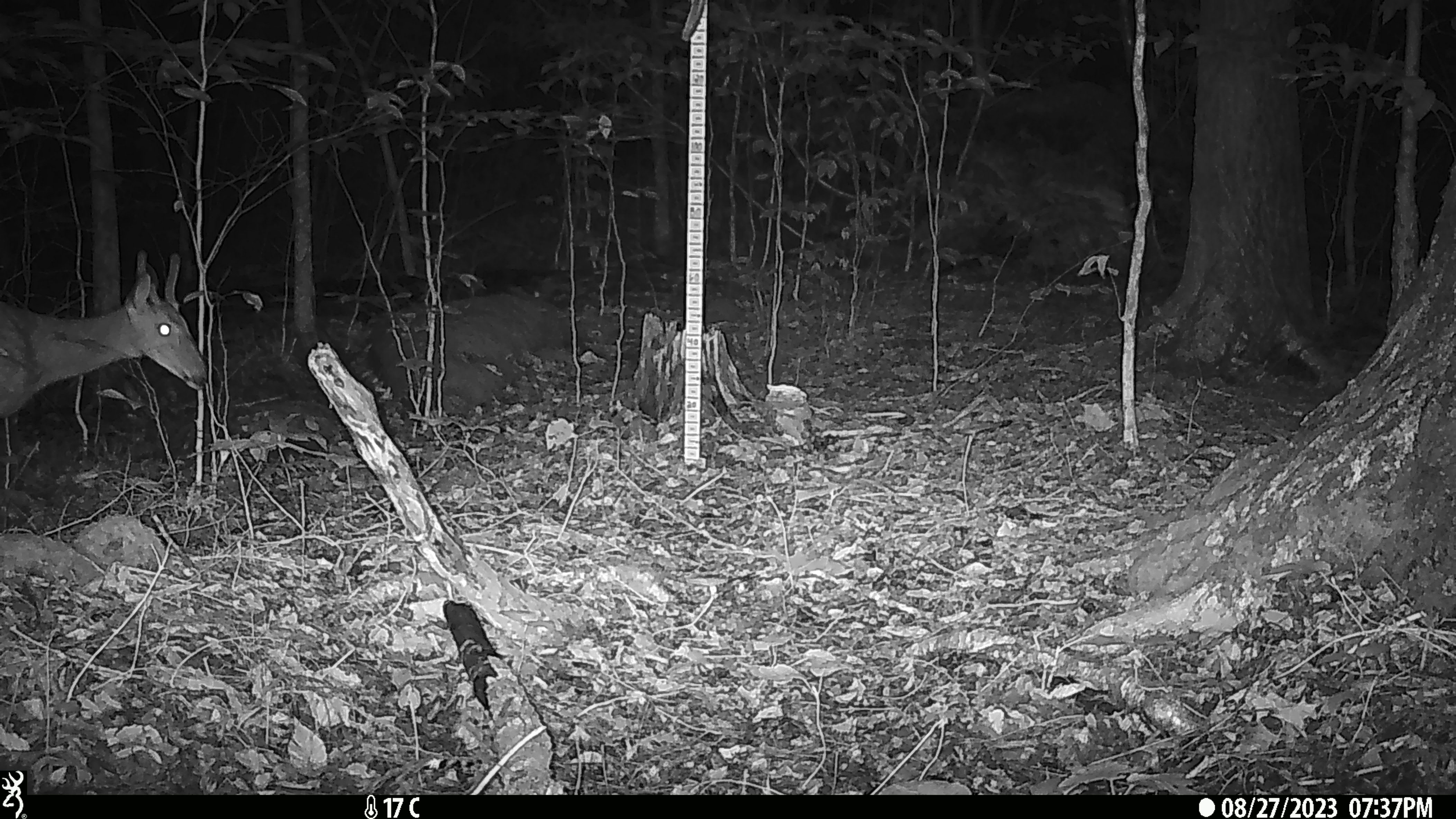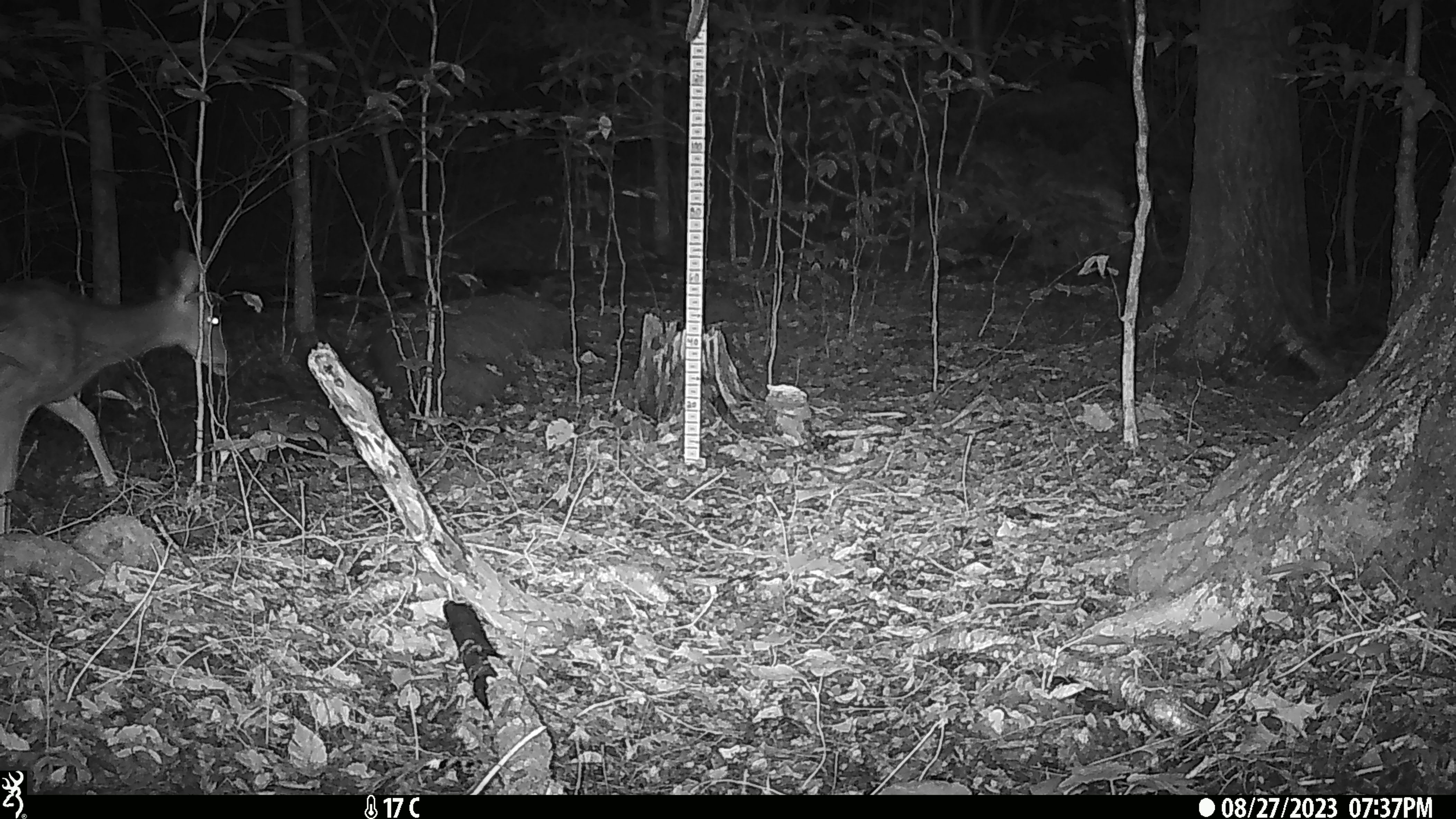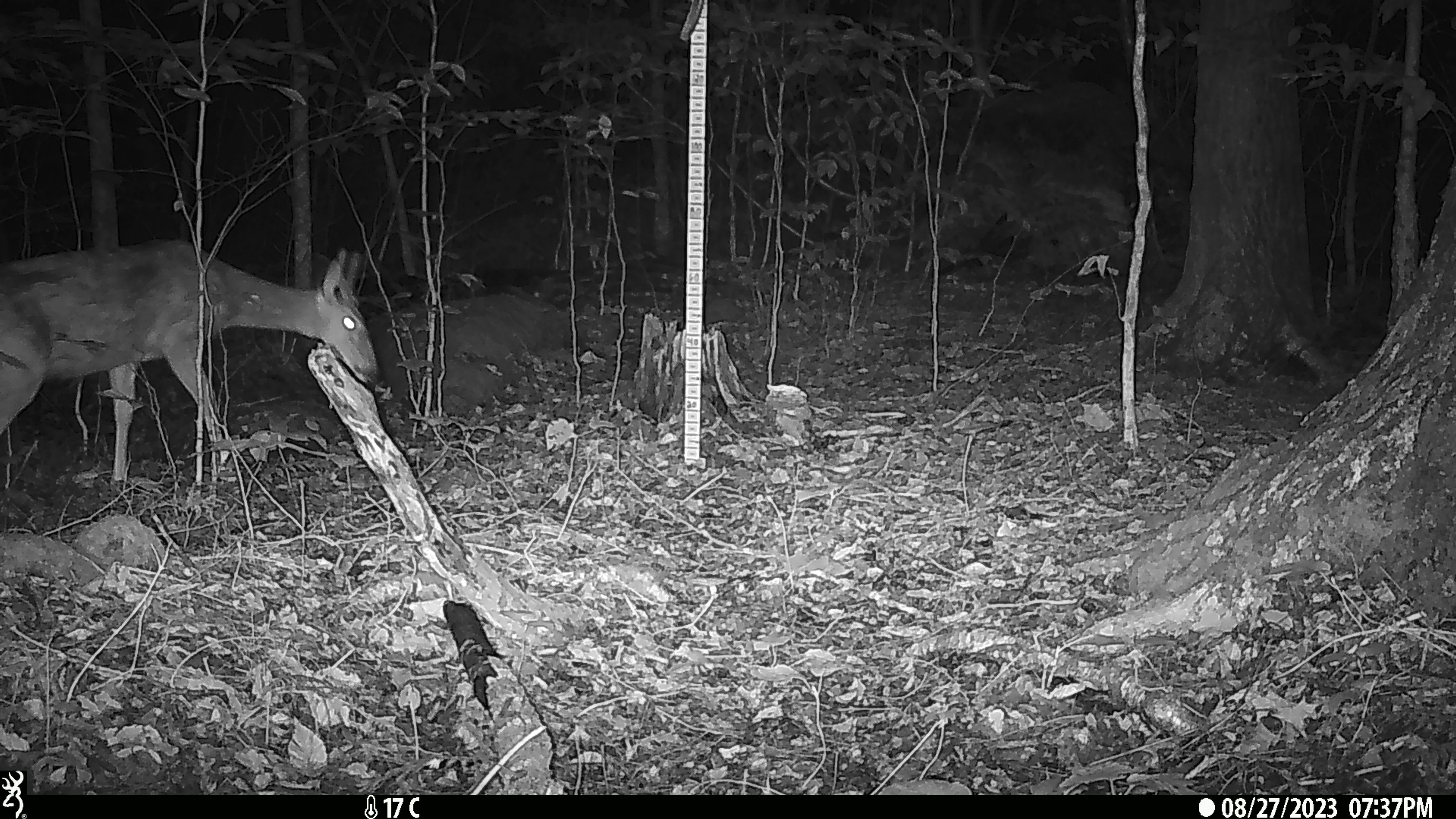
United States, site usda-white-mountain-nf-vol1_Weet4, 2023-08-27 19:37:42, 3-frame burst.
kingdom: Animalia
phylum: Chordata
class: Mammalia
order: Artiodactyla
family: Cervidae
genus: Odocoileus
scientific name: Odocoileus virginianus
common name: white-tailed deer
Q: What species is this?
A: White-tailed deer (Odocoileus virginianus).